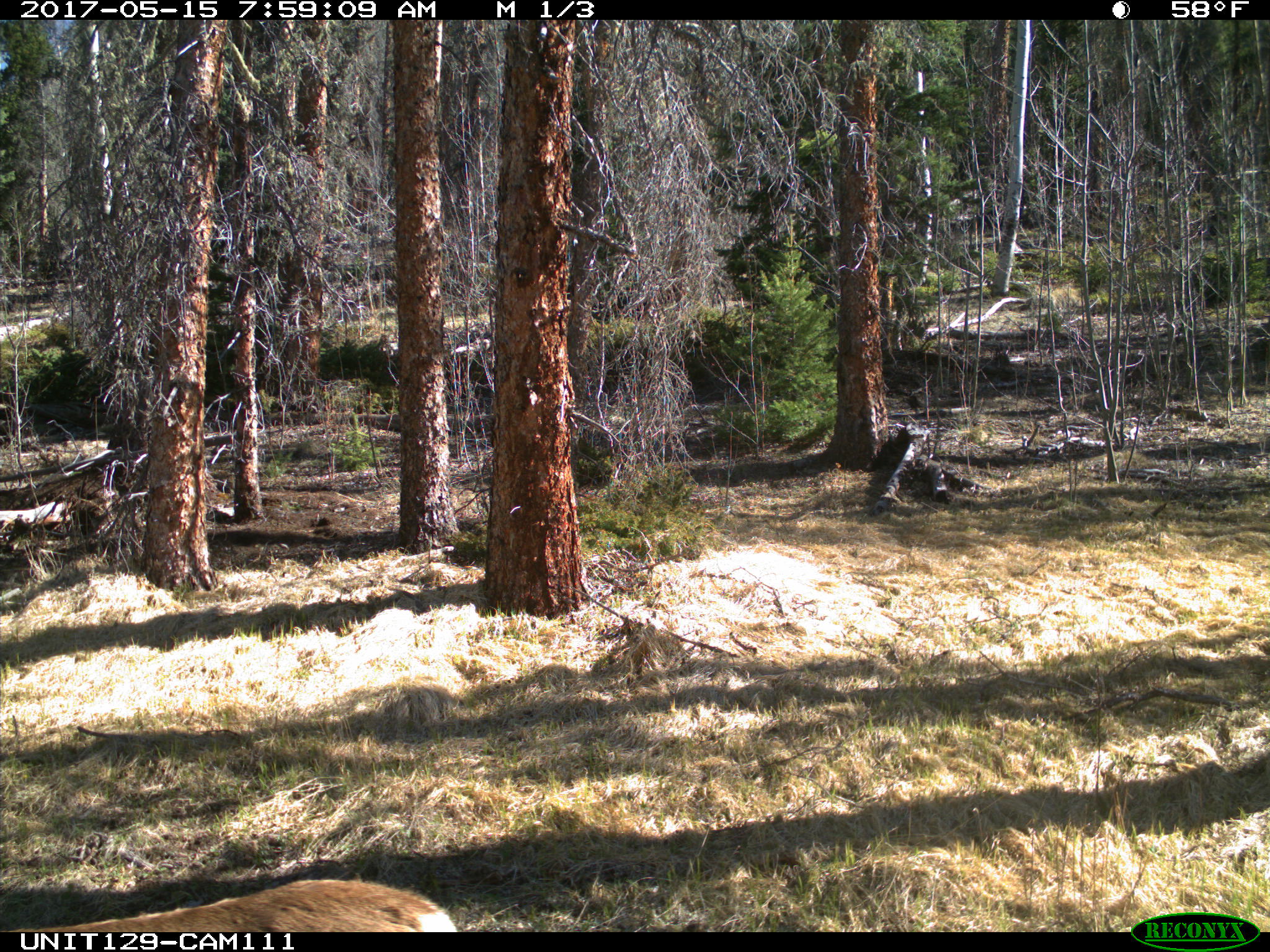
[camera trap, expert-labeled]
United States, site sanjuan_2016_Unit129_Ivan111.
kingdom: Animalia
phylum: Chordata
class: Mammalia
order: Artiodactyla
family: Cervidae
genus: Odocoileus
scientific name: Odocoileus hemionus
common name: mule deer